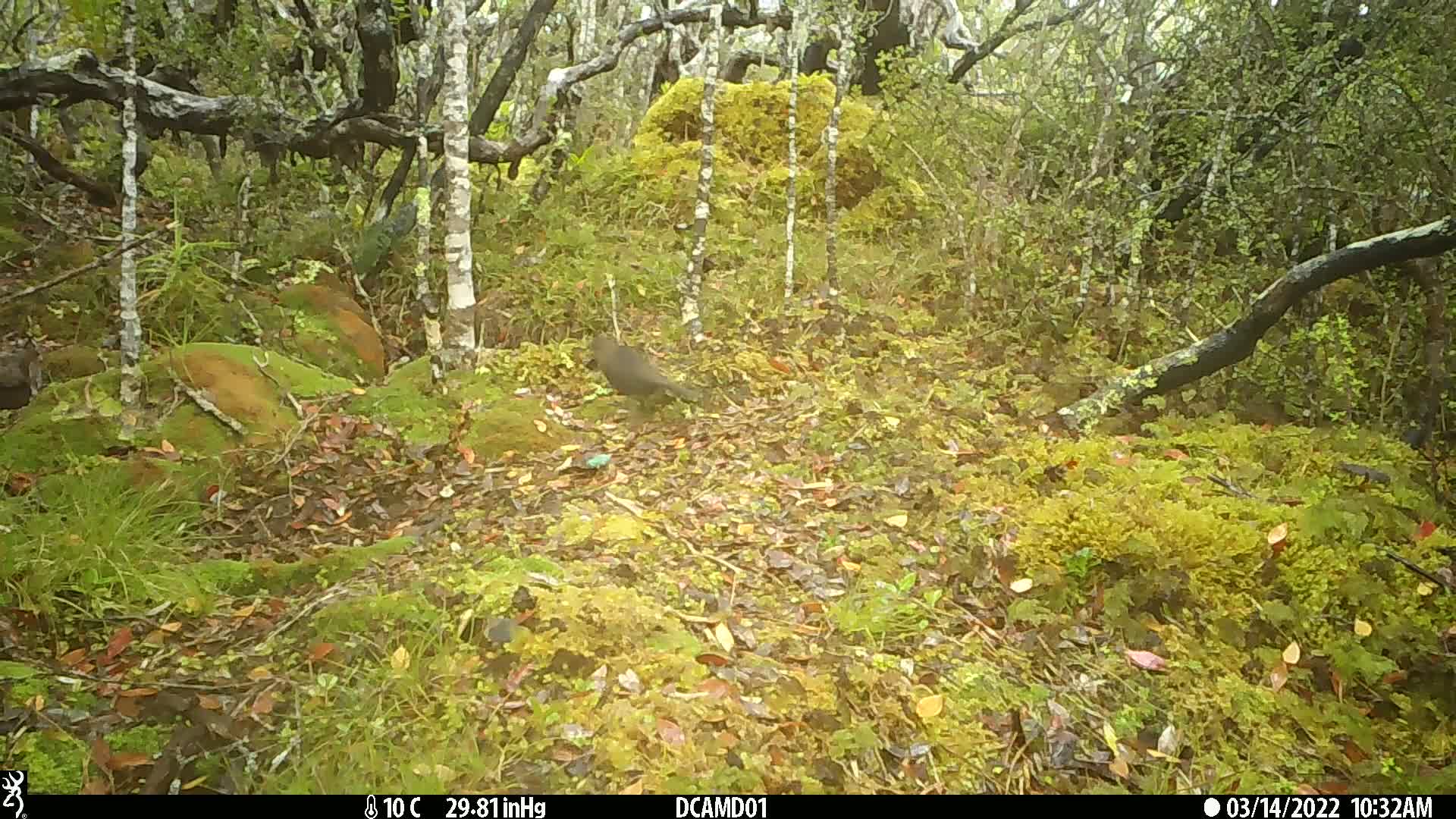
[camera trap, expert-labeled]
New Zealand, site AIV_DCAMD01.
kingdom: Animalia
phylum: Chordata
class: Aves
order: Passeriformes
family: Turdidae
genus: Turdus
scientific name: Turdus merula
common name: eurasian blackbird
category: blackbird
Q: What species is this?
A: Blackbird (eurasian blackbird) (Turdus merula).